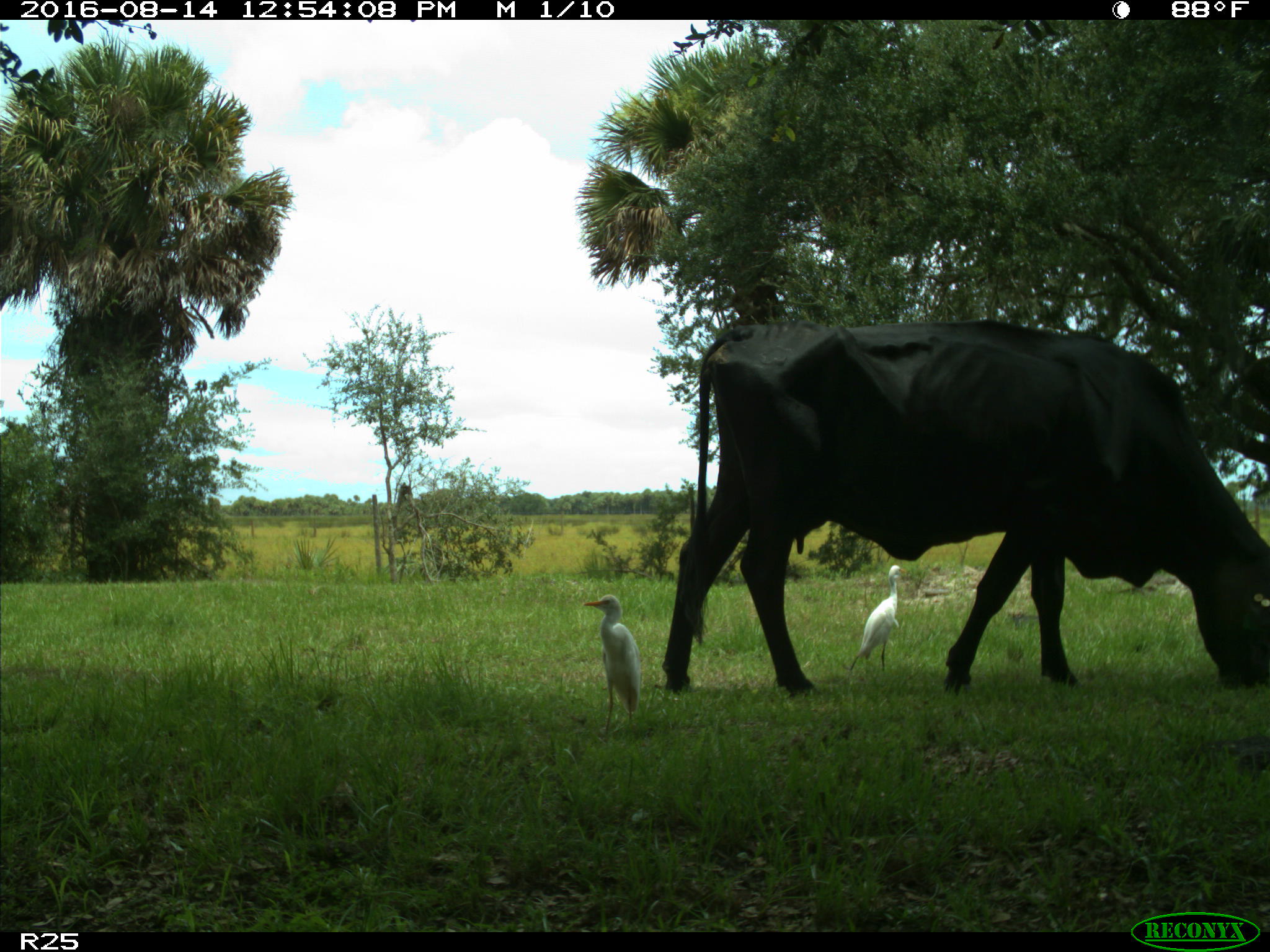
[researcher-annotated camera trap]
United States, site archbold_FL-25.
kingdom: Animalia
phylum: Chordata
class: Mammalia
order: Artiodactyla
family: Bovidae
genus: Bos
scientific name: Bos taurus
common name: domestic cow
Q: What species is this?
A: Bos taurus (domestic cow).